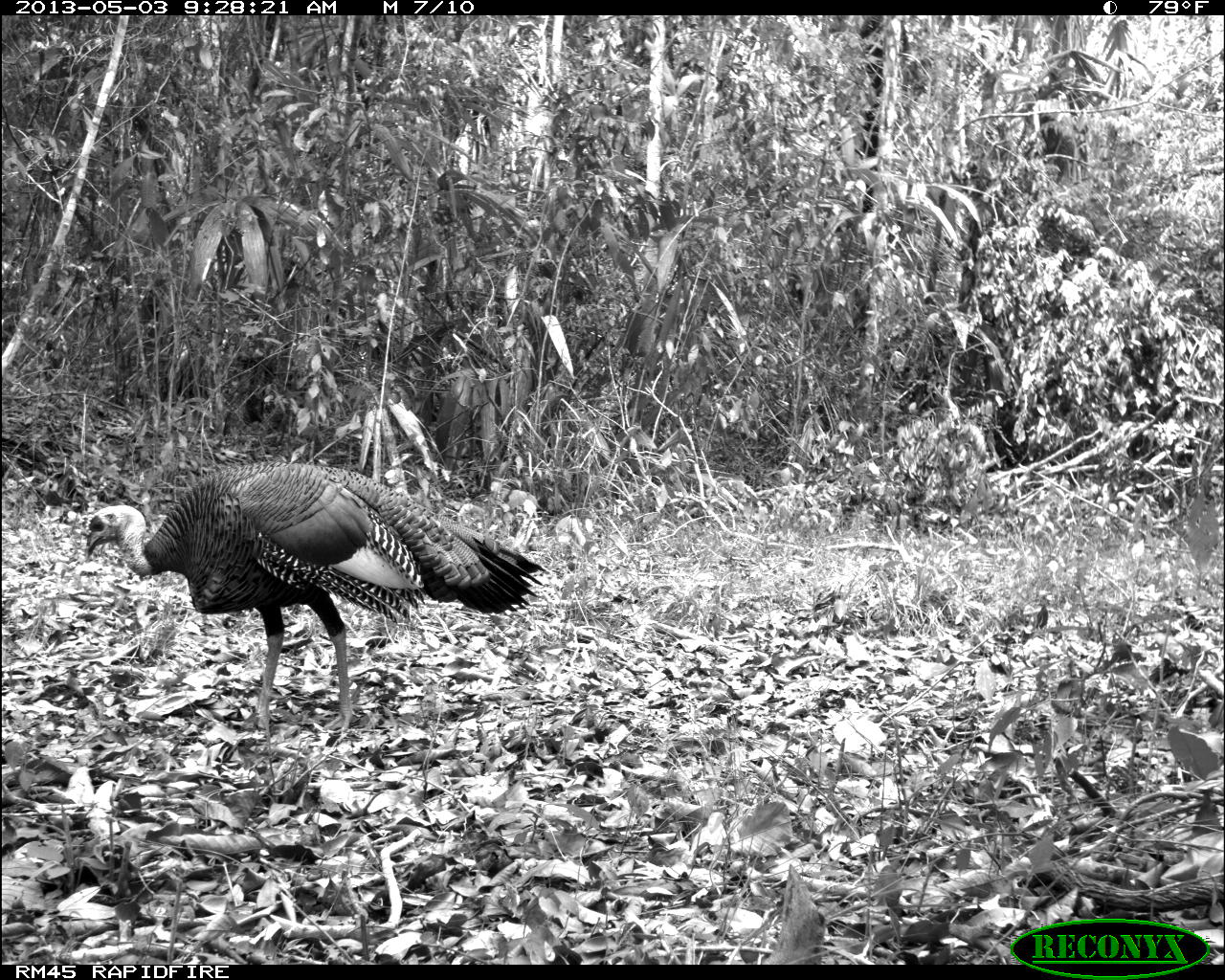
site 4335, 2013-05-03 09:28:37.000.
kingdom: Animalia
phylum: Chordata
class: Aves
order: Galliformes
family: Phasianidae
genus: Meleagris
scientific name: Meleagris ocellata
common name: ocellated turkey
Meleagris ocellata (ocellated turkey), count 1, sex male.